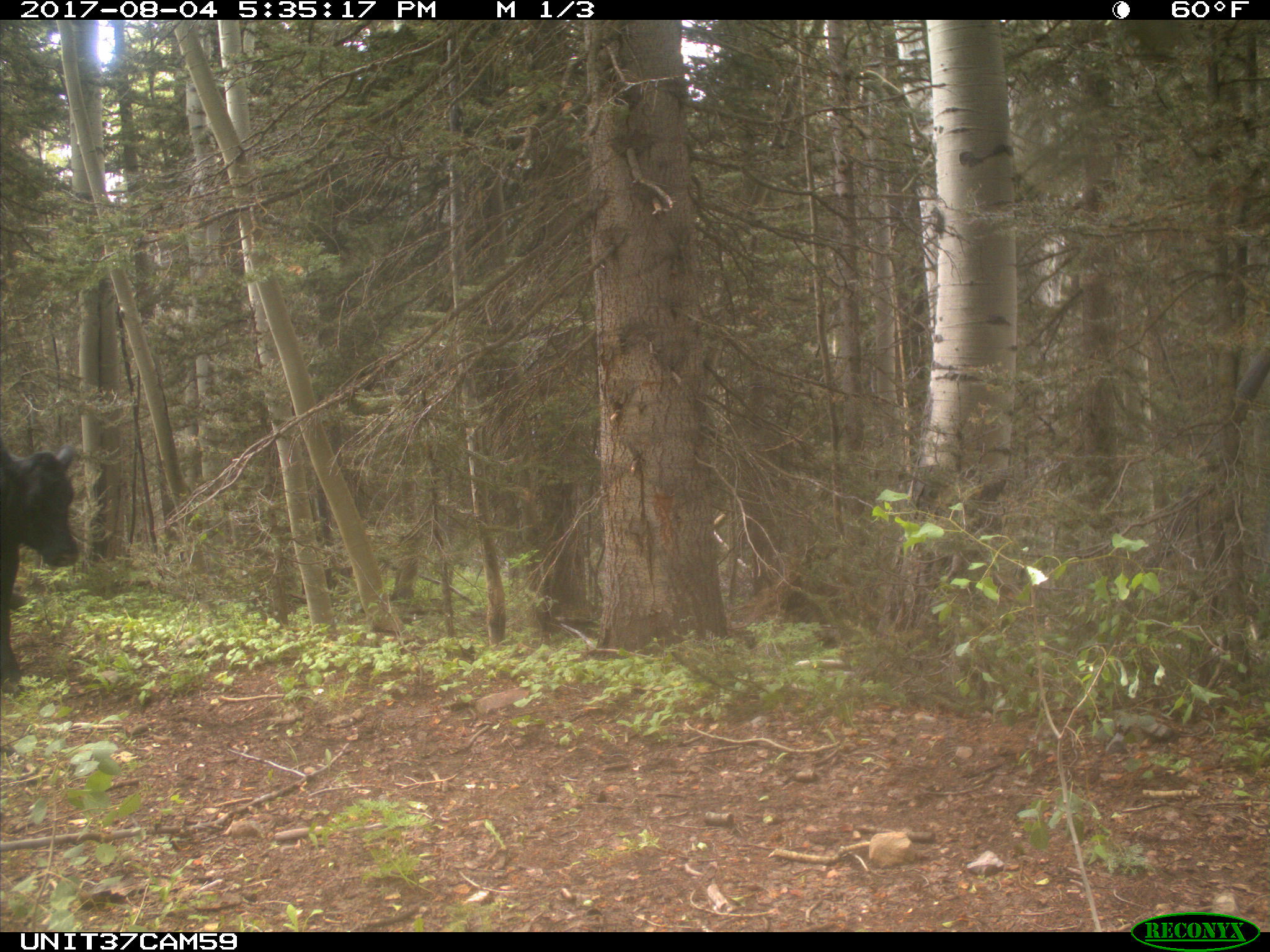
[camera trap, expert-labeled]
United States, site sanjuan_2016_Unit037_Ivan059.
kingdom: Animalia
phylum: Chordata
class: Mammalia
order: Artiodactyla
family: Bovidae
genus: Bos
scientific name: Bos taurus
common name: domestic cow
Bos taurus (domestic cow).